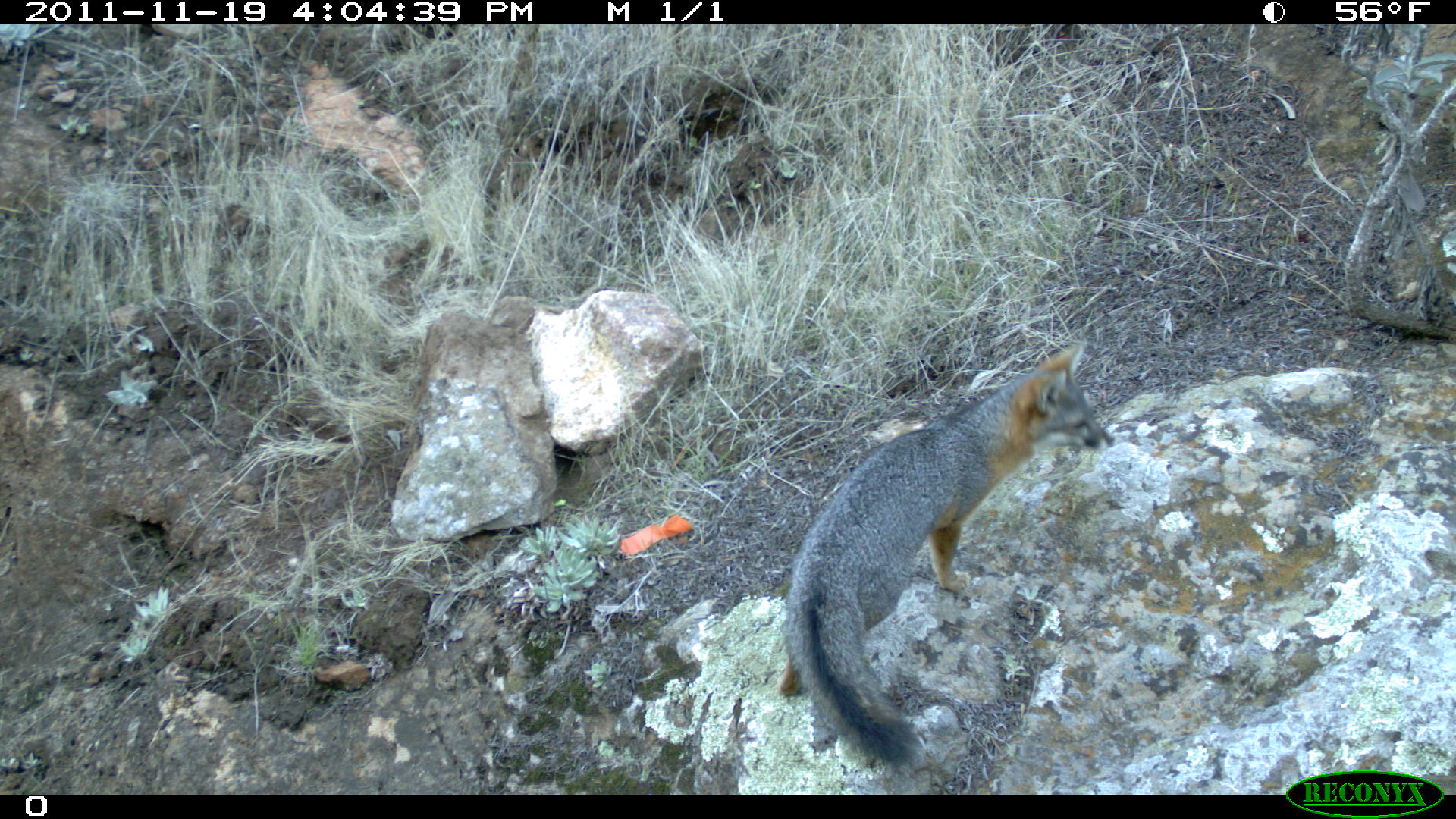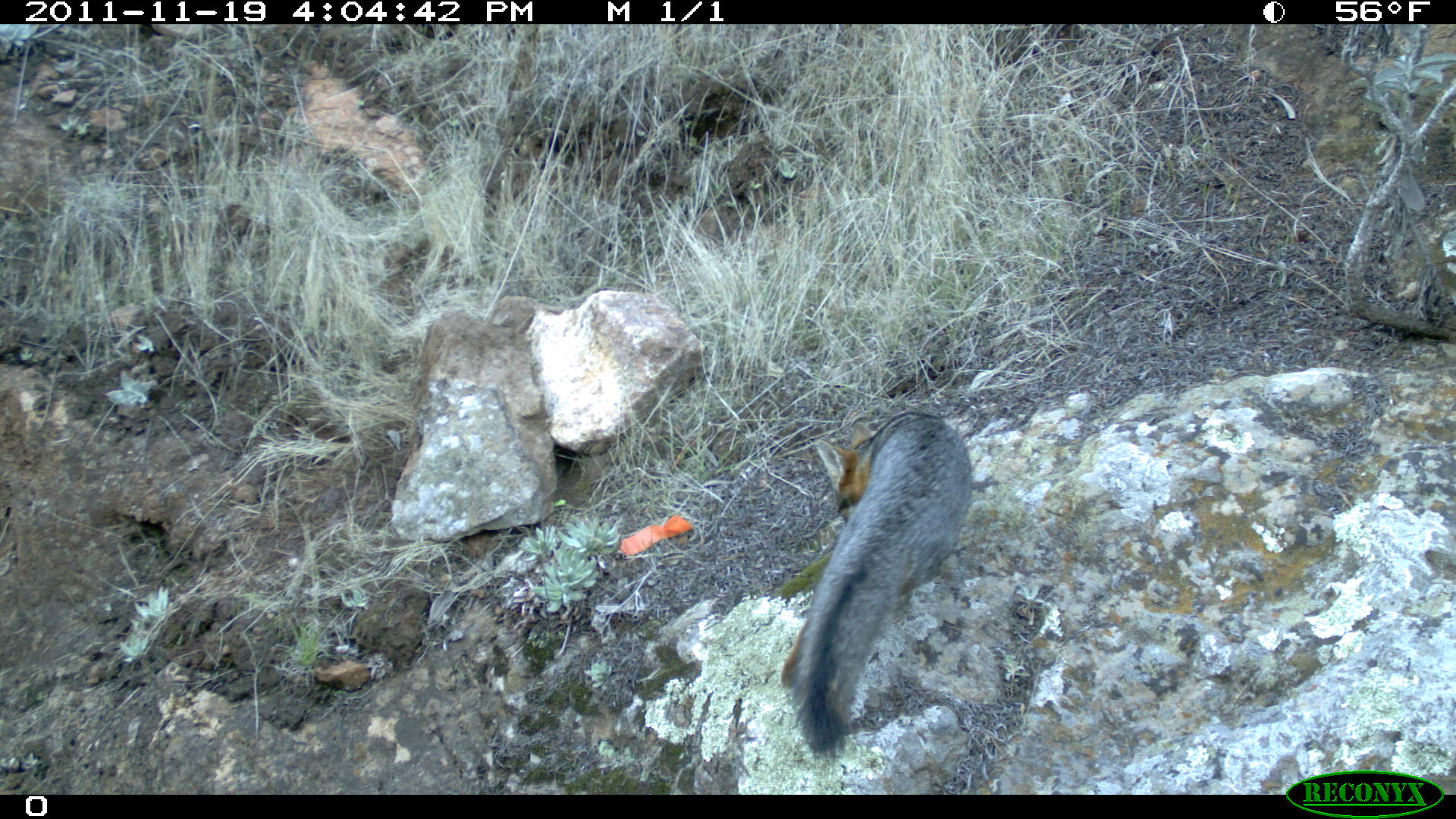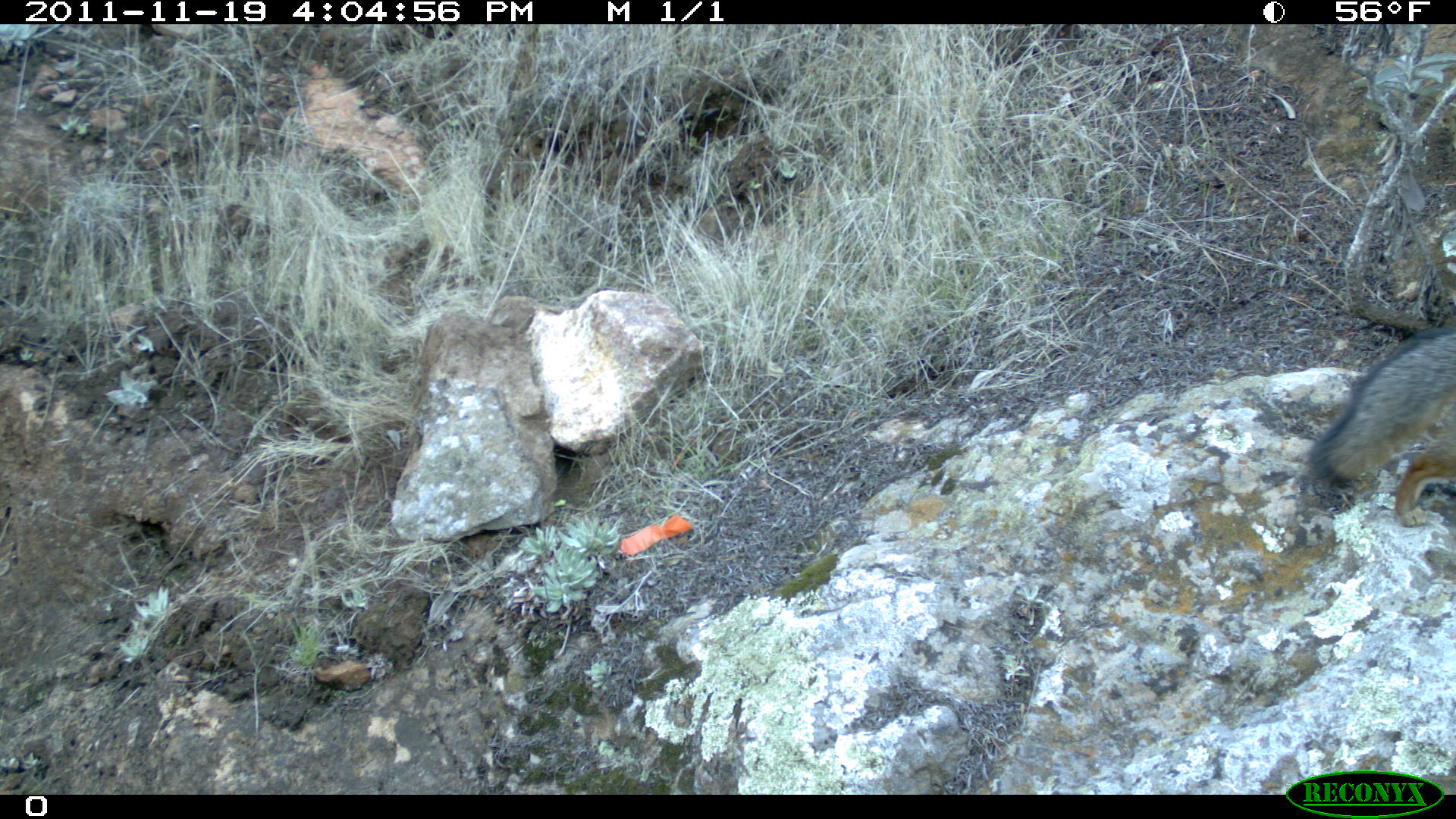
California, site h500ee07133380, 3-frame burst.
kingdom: Animalia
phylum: Chordata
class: Mammalia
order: Carnivora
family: Canidae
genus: Urocyon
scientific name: Urocyon littoralis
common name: island fox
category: fox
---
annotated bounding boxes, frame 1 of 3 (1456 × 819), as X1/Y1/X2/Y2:
fox: 775/341/1115/770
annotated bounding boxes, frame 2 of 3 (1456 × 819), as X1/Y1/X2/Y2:
fox: 777/409/973/752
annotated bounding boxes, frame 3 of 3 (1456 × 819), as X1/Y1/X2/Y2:
fox: 1304/326/1455/527